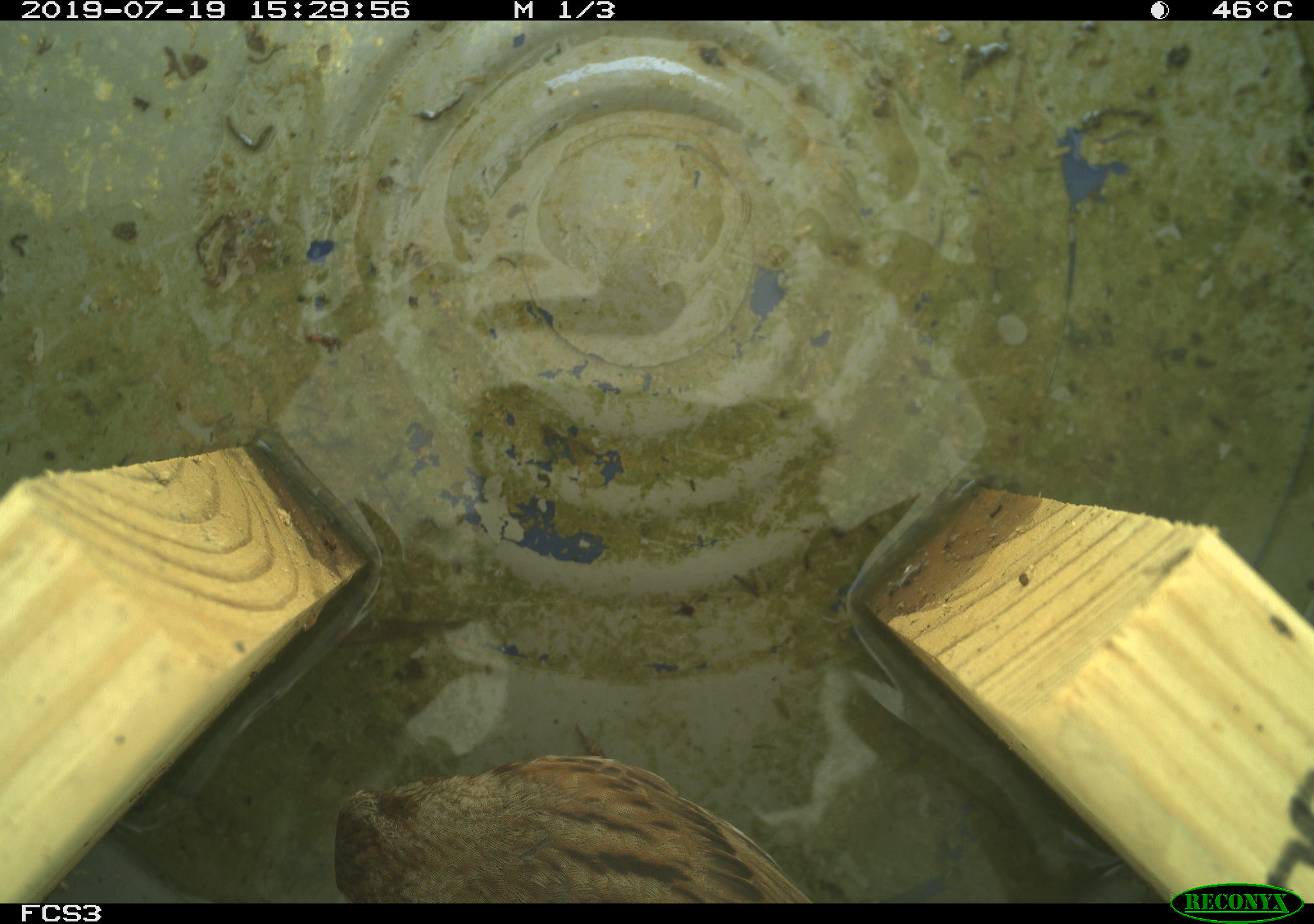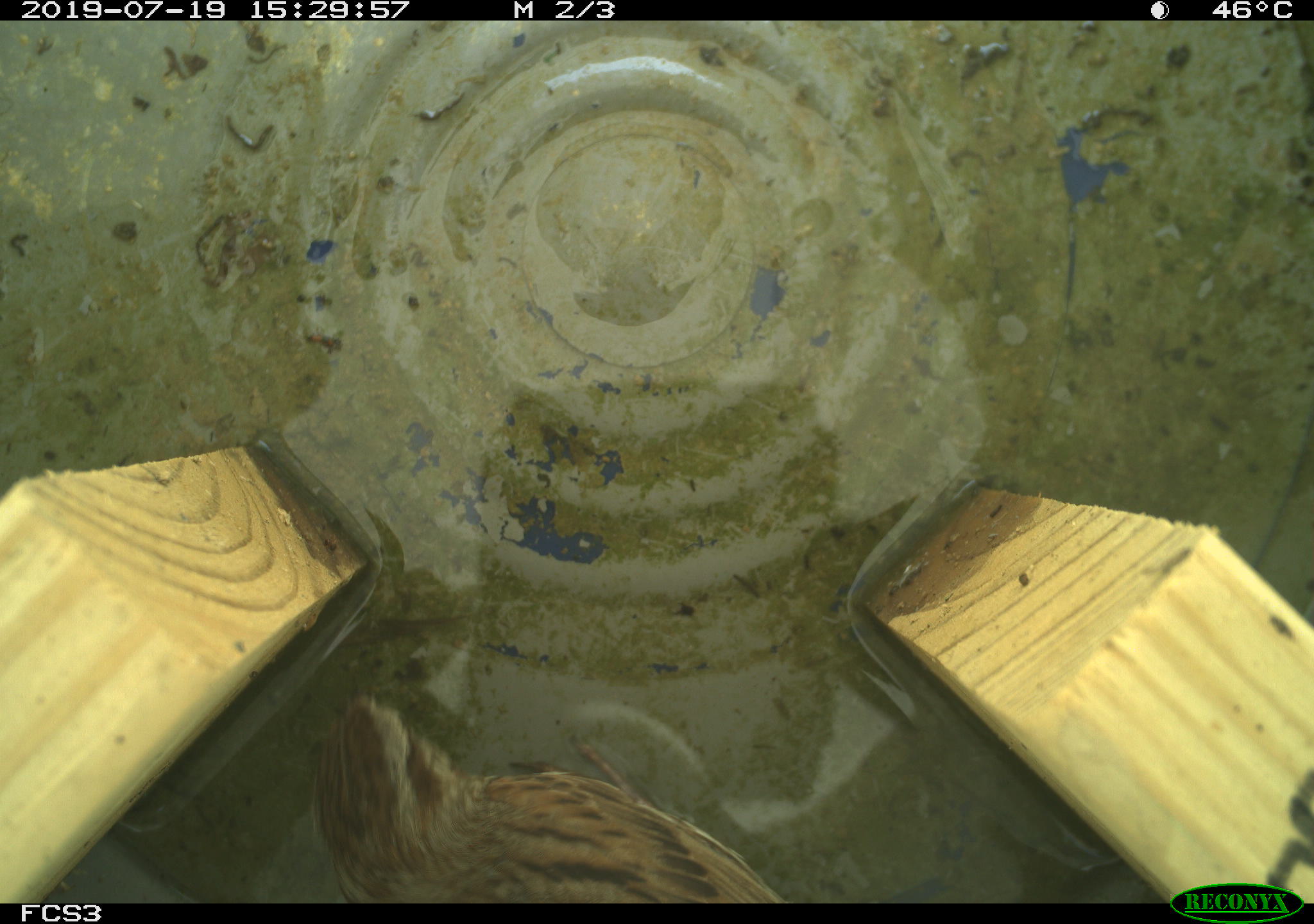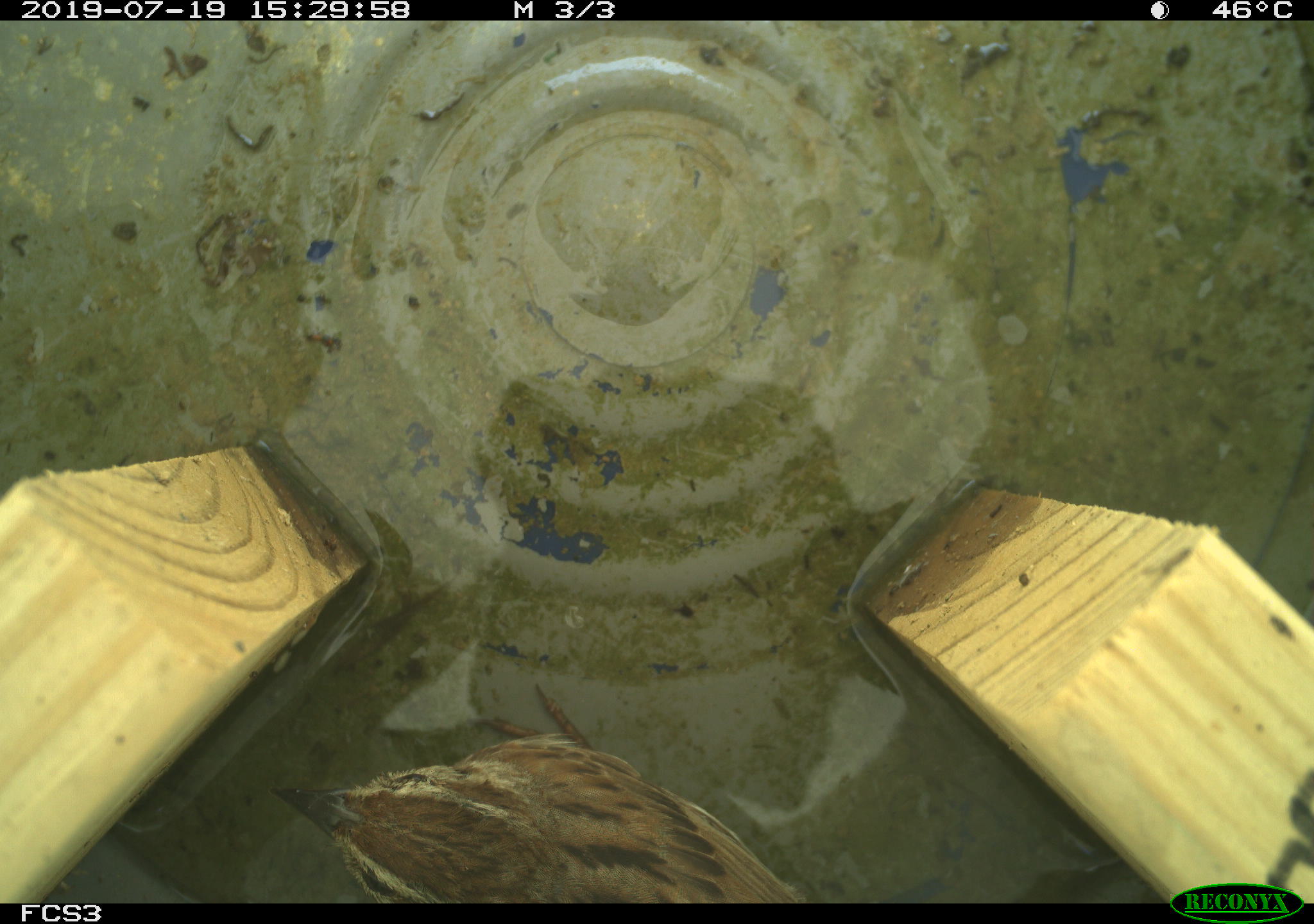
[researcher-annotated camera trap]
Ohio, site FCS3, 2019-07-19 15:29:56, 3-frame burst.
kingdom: Animalia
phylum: Chordata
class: Aves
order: Passeriformes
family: Passerellidae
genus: Melospiza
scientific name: Melospiza melodia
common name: song sparrow